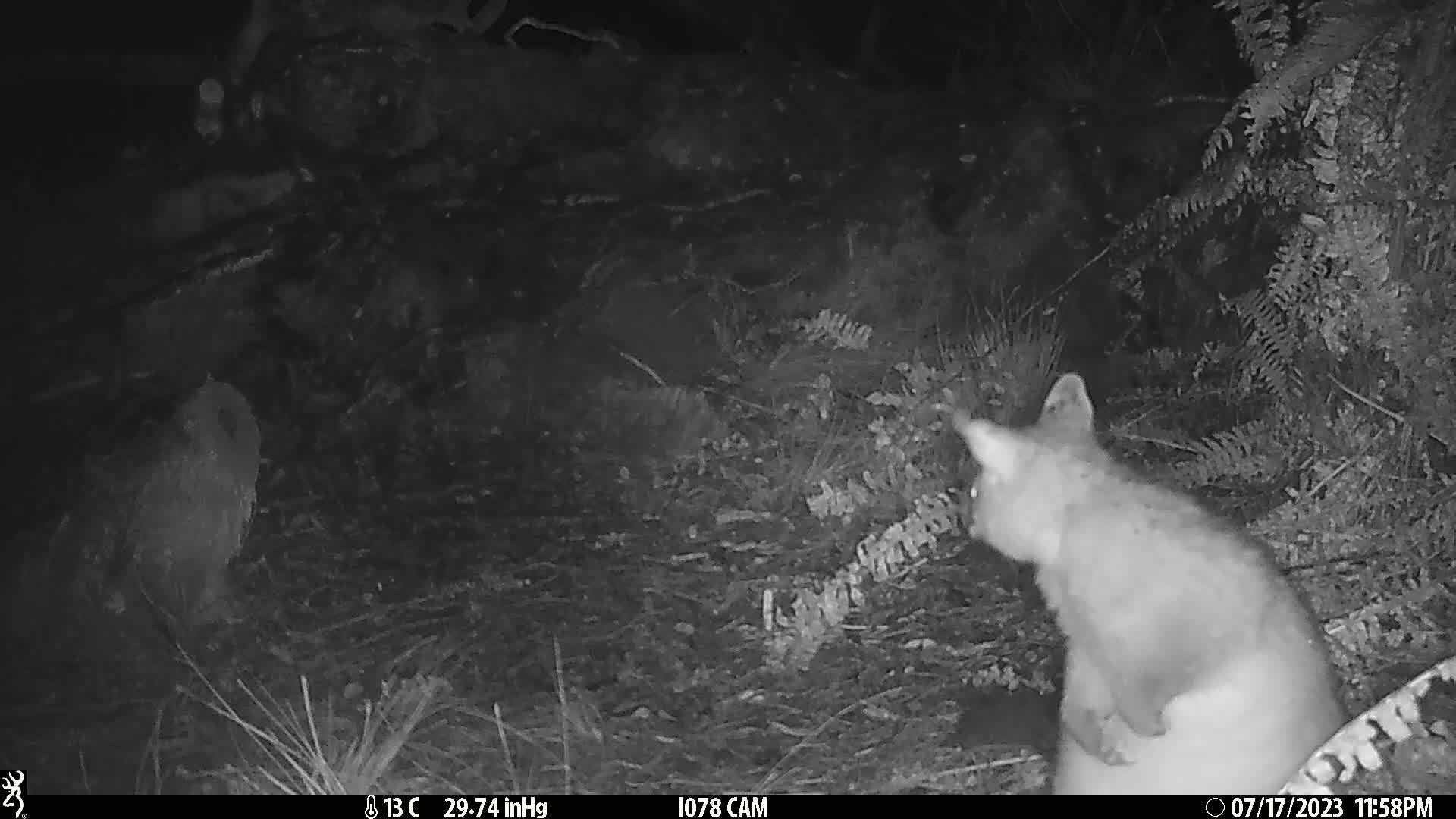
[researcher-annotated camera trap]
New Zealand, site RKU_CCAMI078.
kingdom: Animalia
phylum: Chordata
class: Mammalia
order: Diprotodontia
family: Phalangeridae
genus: Trichosurus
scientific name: Trichosurus vulpecula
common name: common brushtail possum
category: possum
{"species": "possum (common brushtail possum) (Trichosurus vulpecula)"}